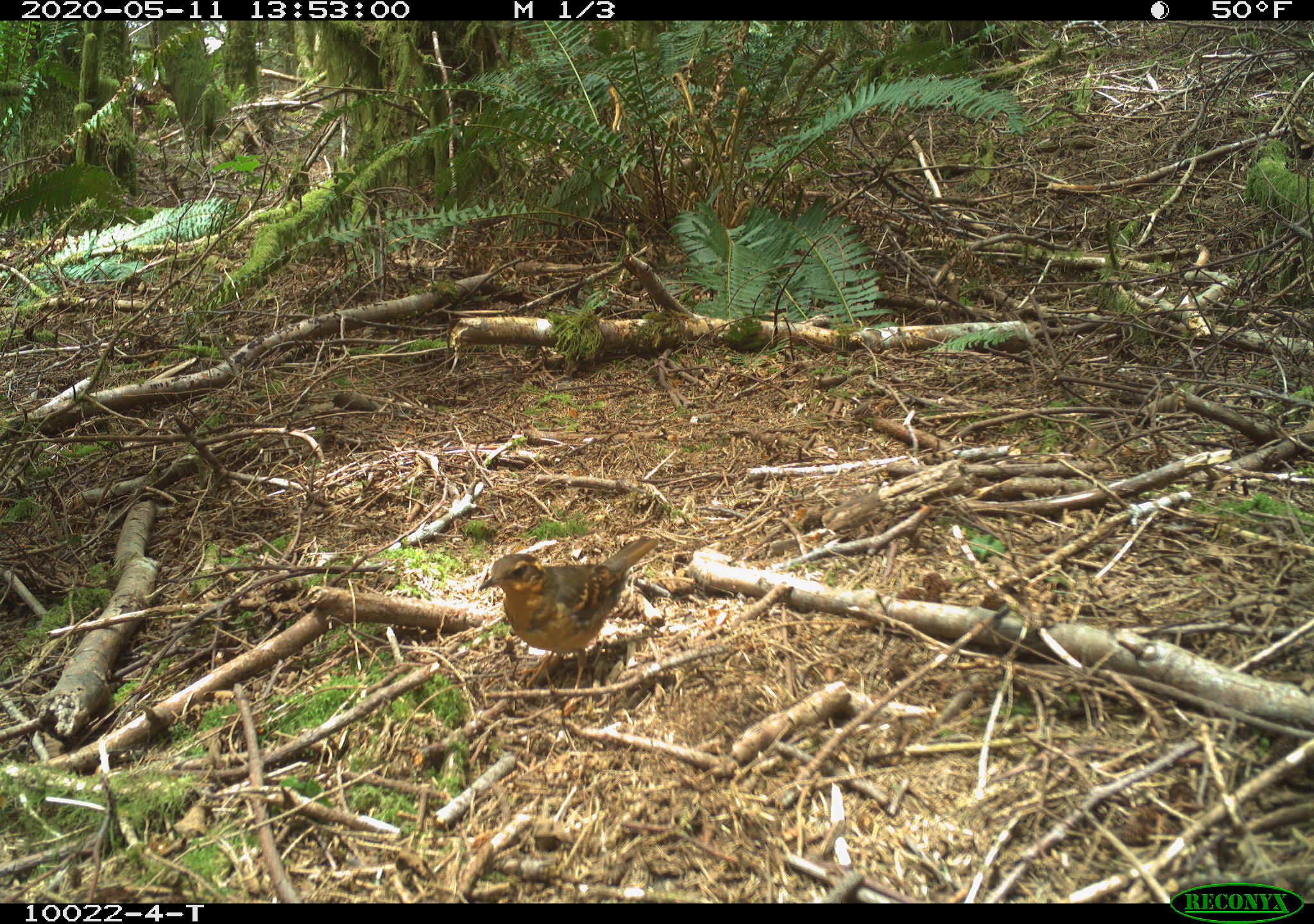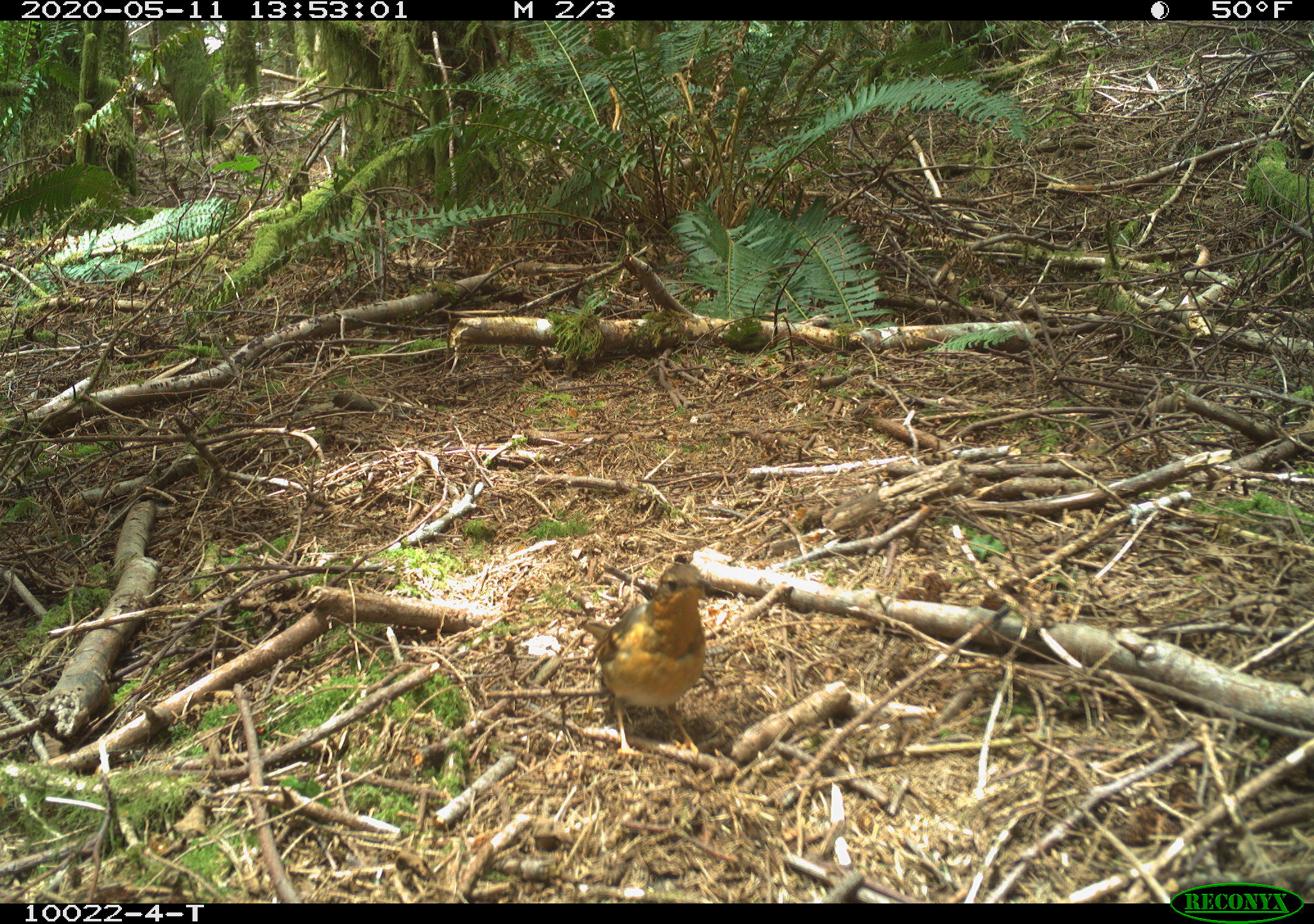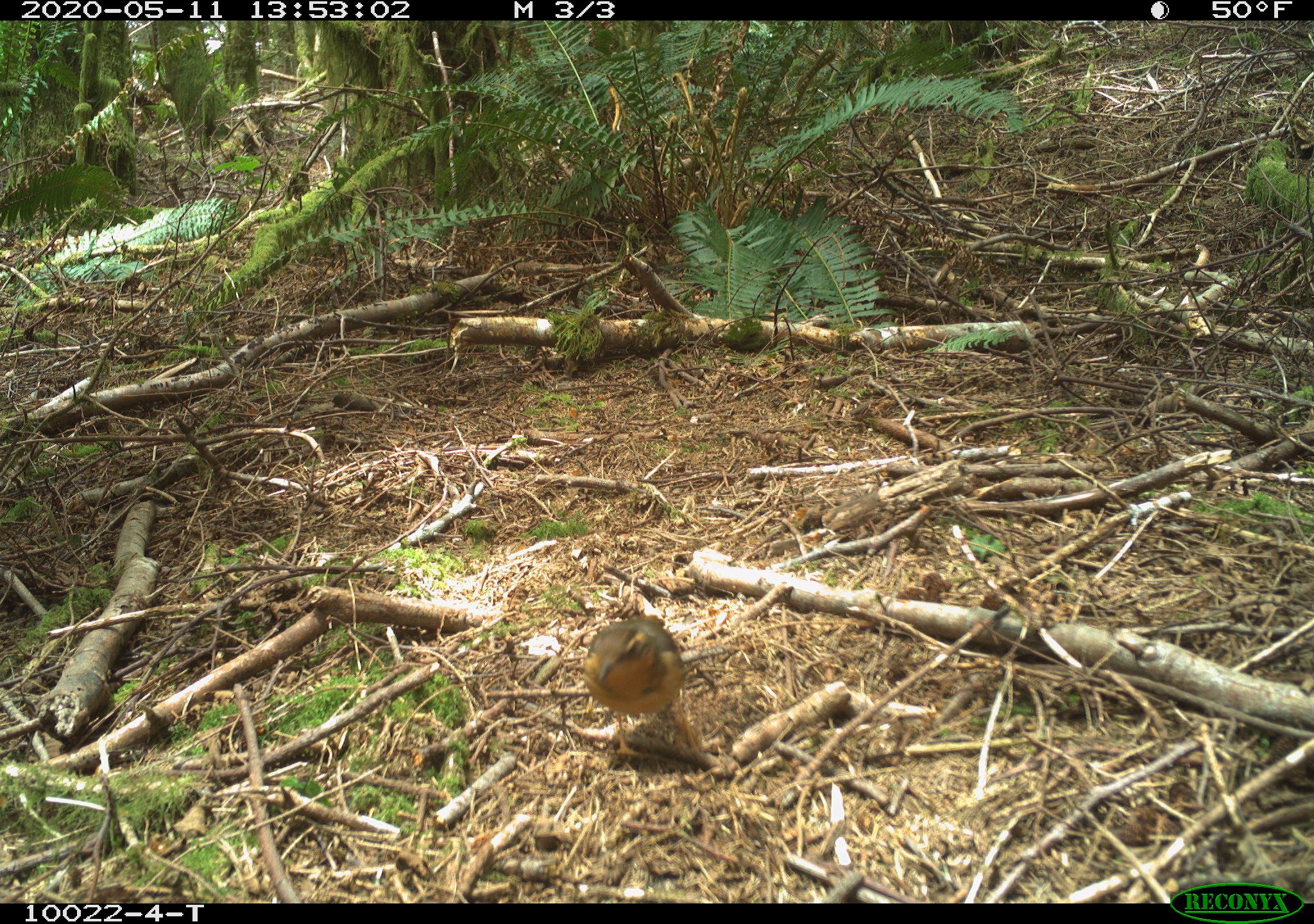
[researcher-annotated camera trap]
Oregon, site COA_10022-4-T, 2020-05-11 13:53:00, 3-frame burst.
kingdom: Animalia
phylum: Chordata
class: Aves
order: Passeriformes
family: Turdidae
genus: Ixoreus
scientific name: Ixoreus naevius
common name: varied thrush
Varied thrush (Ixoreus naevius).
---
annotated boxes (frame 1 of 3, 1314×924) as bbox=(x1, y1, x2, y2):
varied thrush: bbox=(473, 533, 655, 688)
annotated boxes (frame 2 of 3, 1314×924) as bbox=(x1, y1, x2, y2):
varied thrush: bbox=(581, 560, 719, 755)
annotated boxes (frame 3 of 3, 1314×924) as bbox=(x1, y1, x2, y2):
varied thrush: bbox=(577, 612, 701, 758)